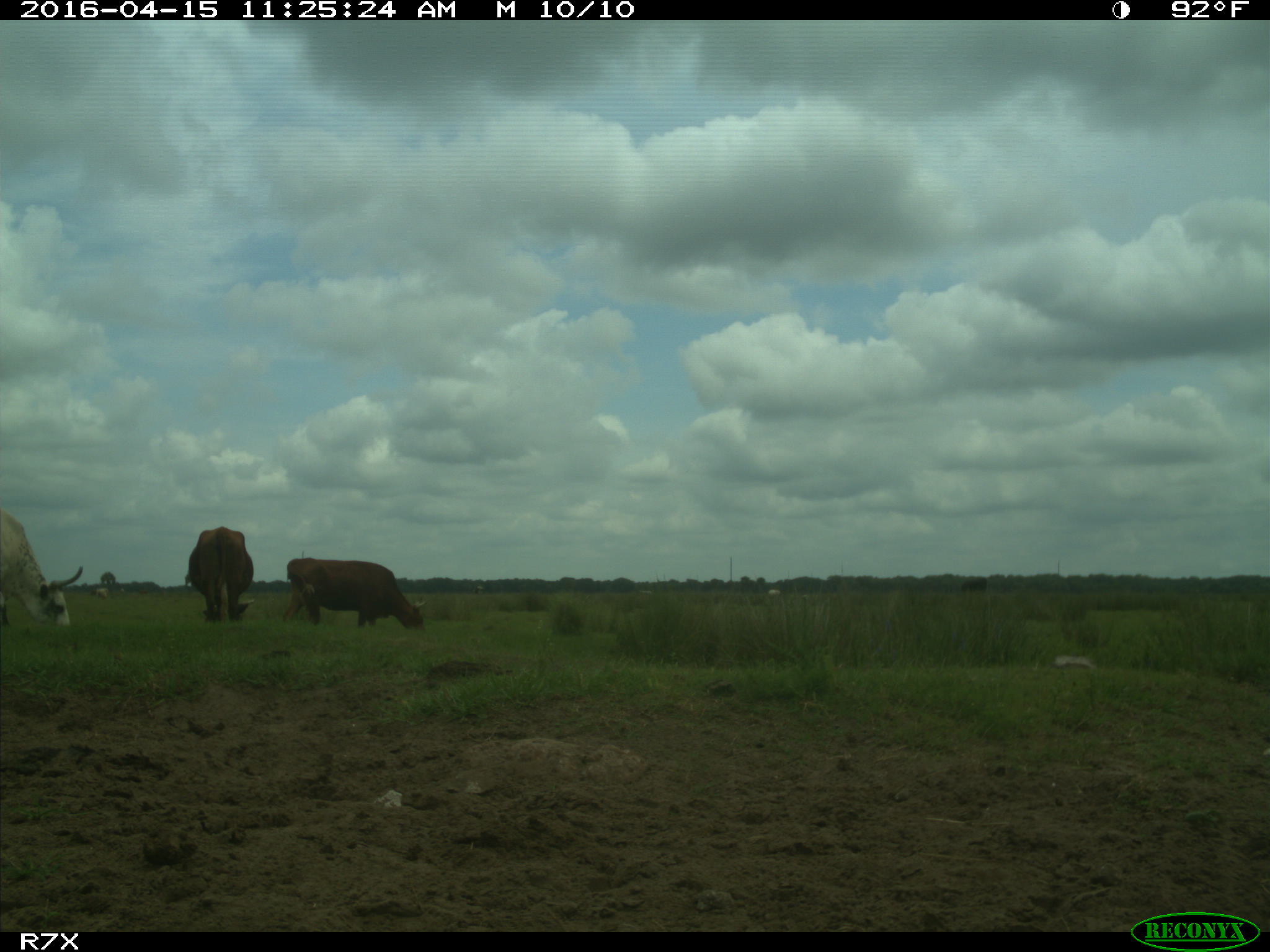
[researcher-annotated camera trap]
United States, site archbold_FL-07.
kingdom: Animalia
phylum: Chordata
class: Mammalia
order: Artiodactyla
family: Bovidae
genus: Bos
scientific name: Bos taurus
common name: domestic cow